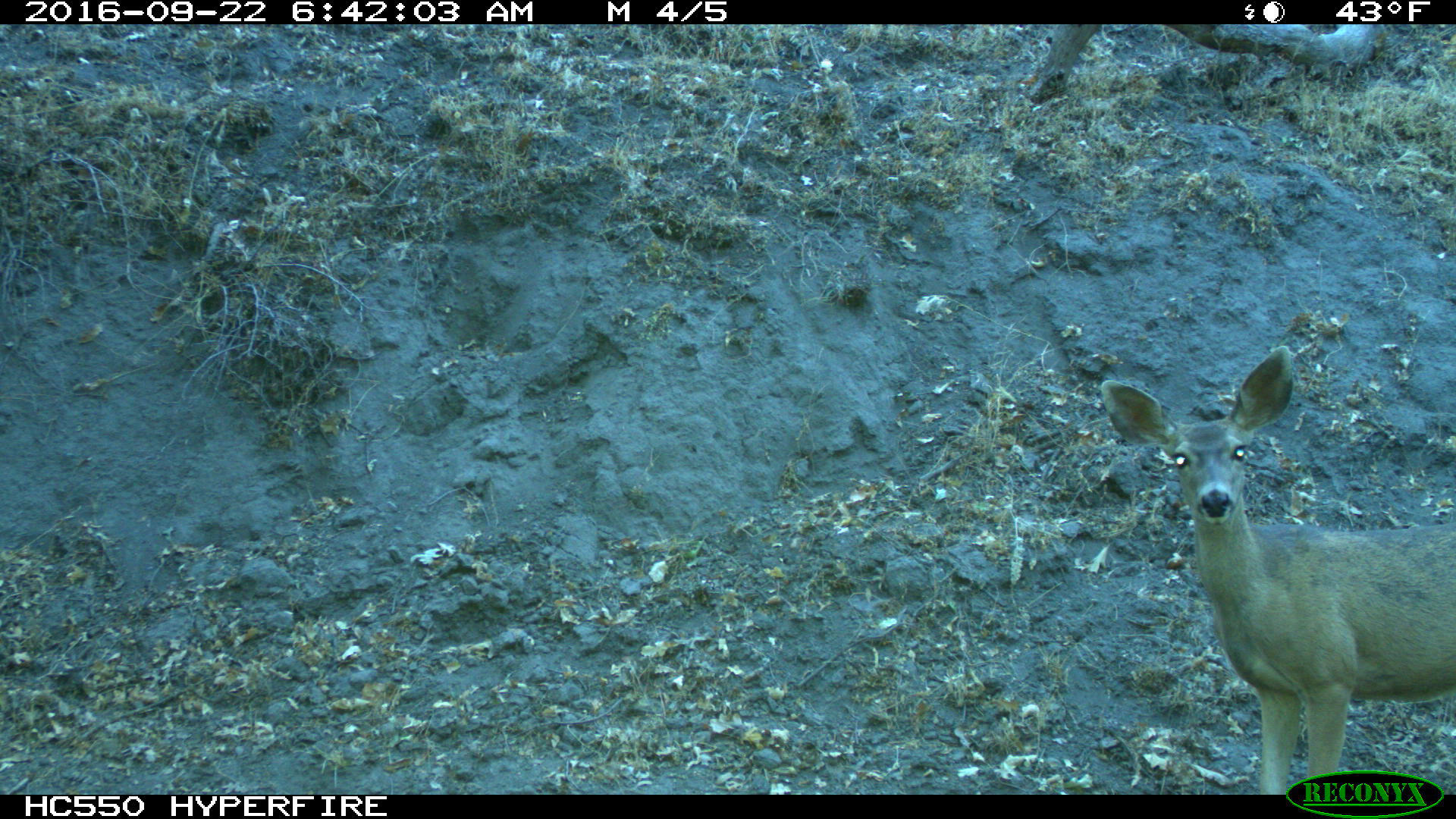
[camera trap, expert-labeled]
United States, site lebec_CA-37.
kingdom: Animalia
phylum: Chordata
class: Mammalia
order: Artiodactyla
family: Cervidae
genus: Odocoileus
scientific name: Odocoileus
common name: deer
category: unidentified deer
Unidentified deer (deer) (Odocoileus).